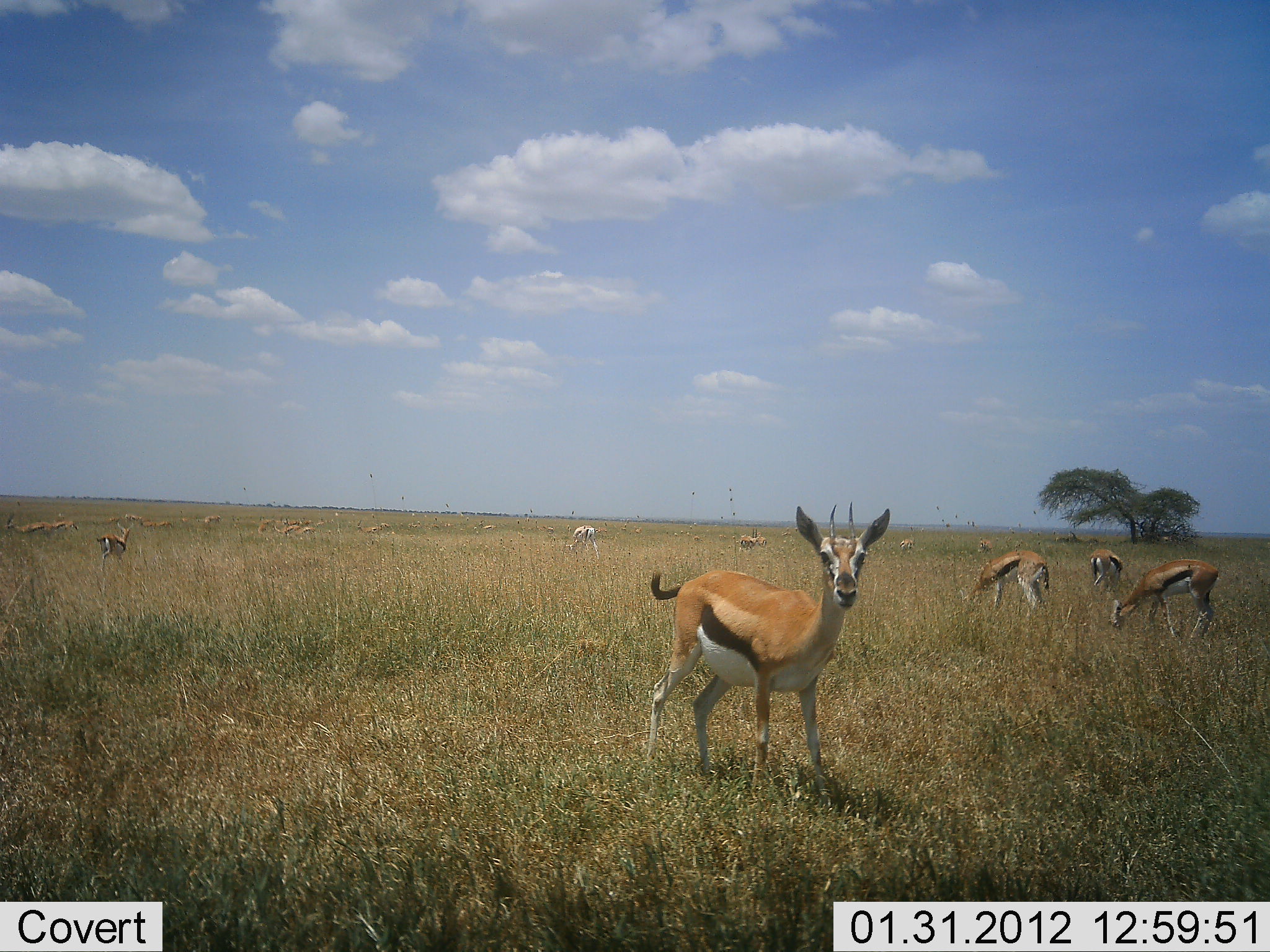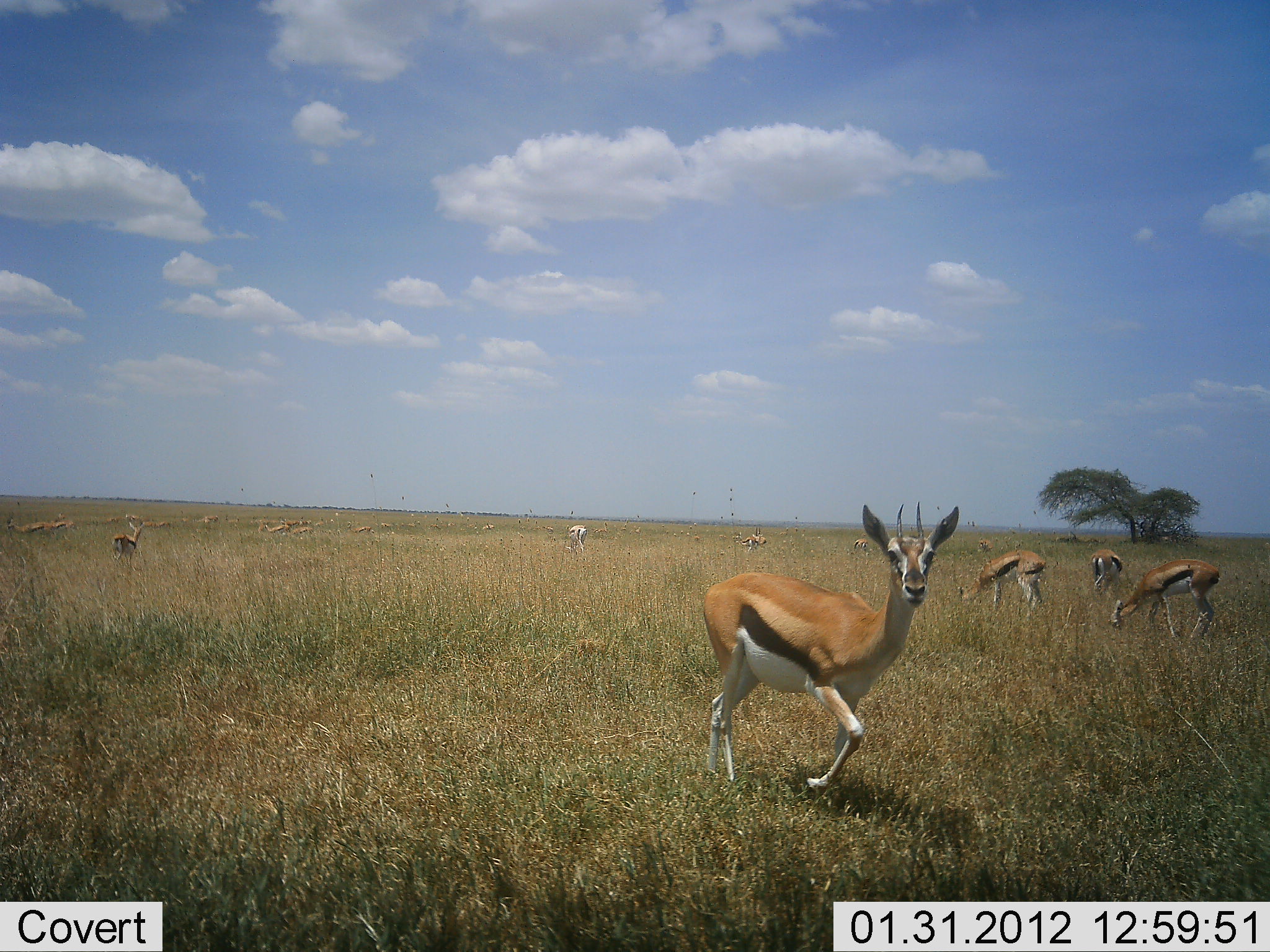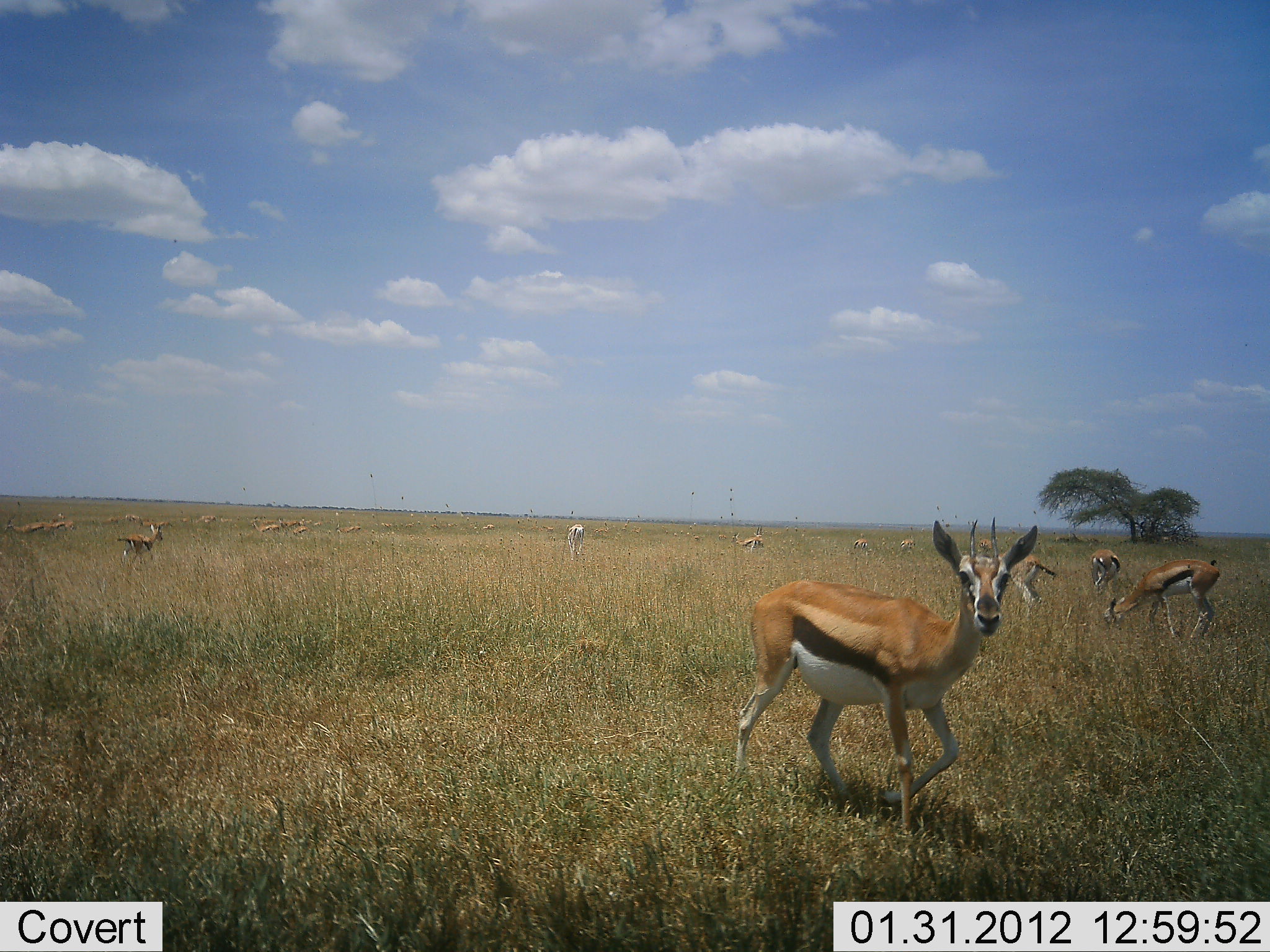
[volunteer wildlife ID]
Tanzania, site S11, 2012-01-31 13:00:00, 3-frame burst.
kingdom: Animalia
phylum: Chordata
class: Mammalia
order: Artiodactyla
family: Bovidae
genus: Eudorcas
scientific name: Eudorcas thomsonii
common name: thomson's gazelle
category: gazellethomsons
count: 11-50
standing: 59%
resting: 5%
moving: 82%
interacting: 5%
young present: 0%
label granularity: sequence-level